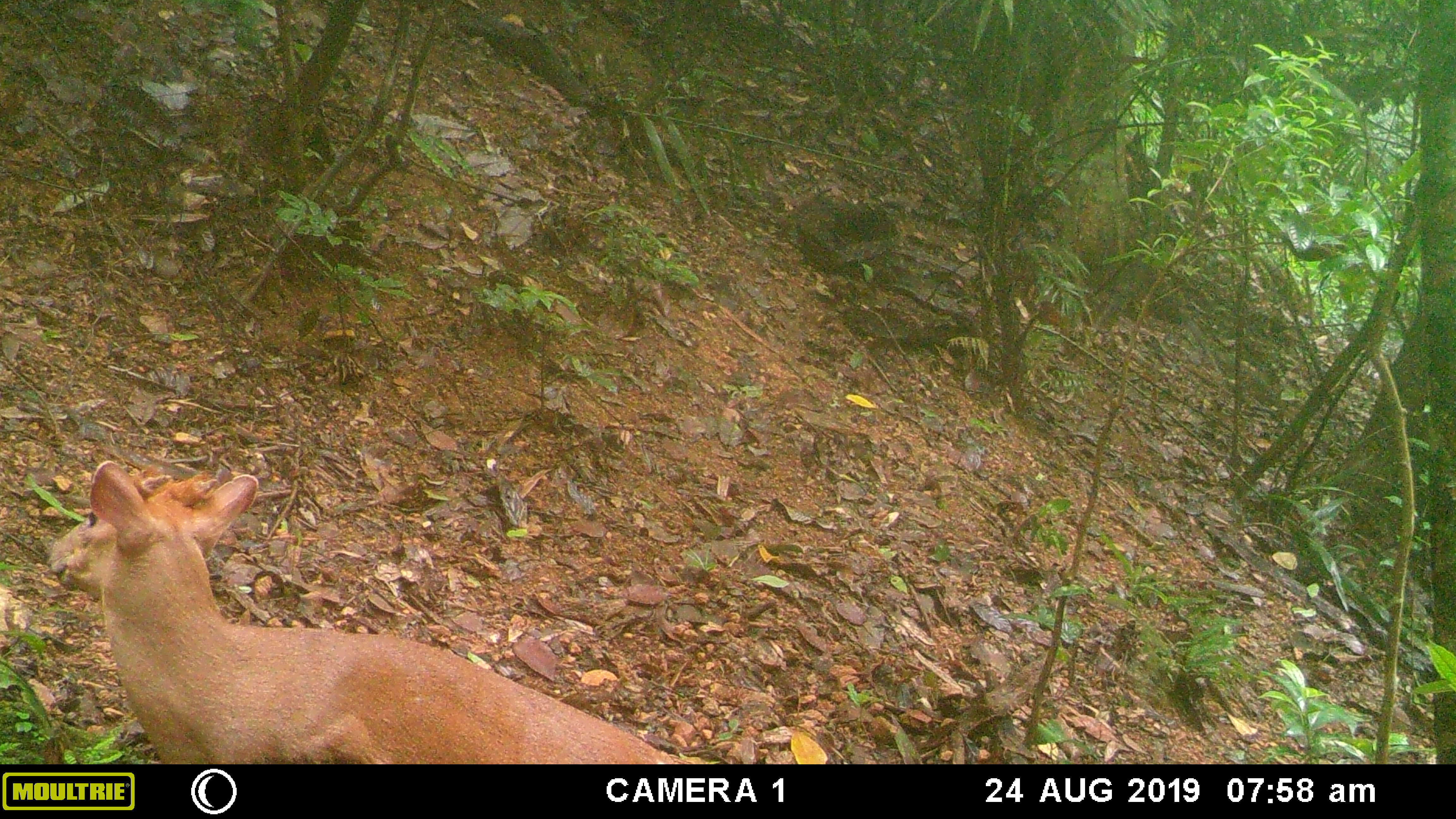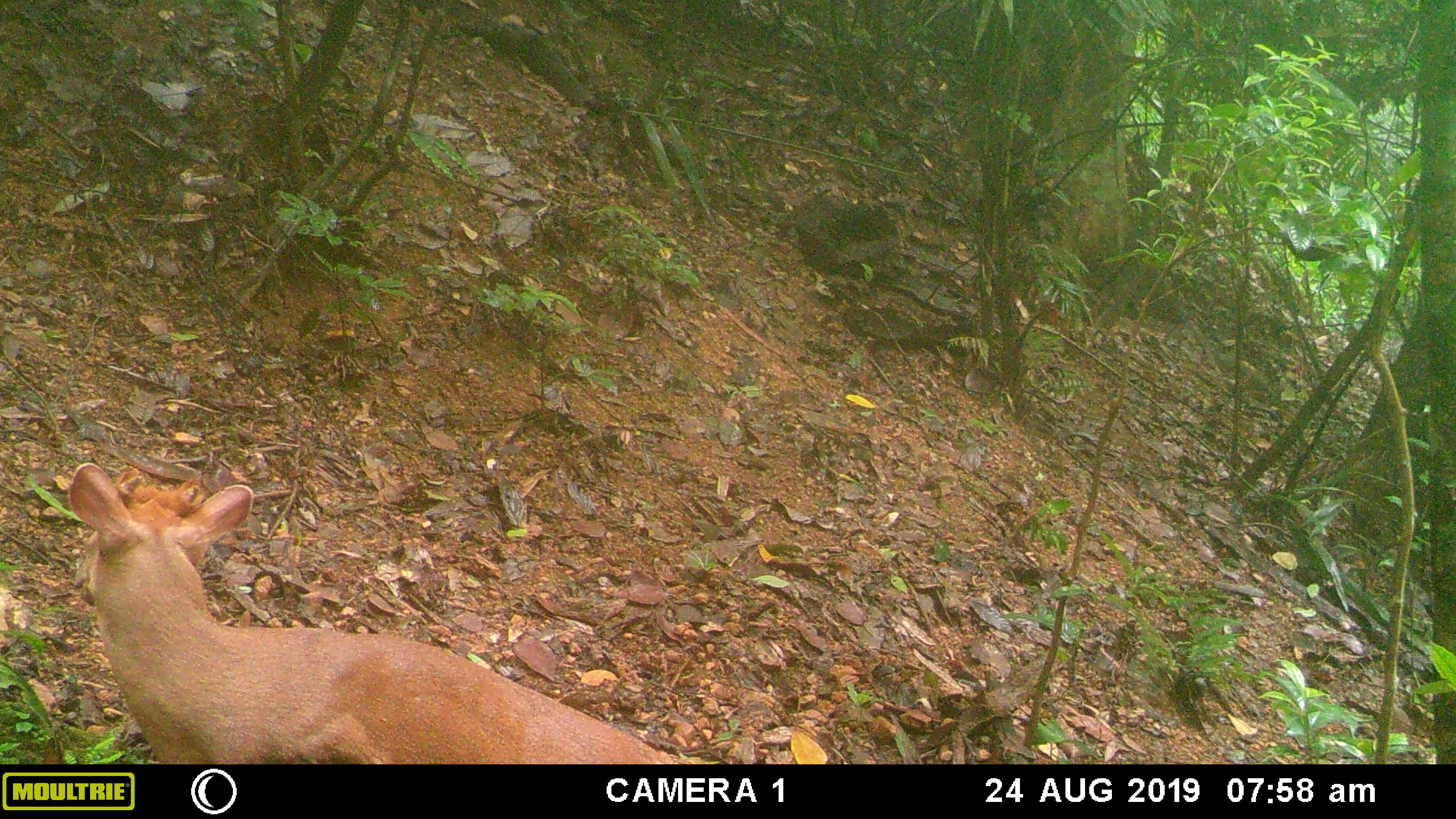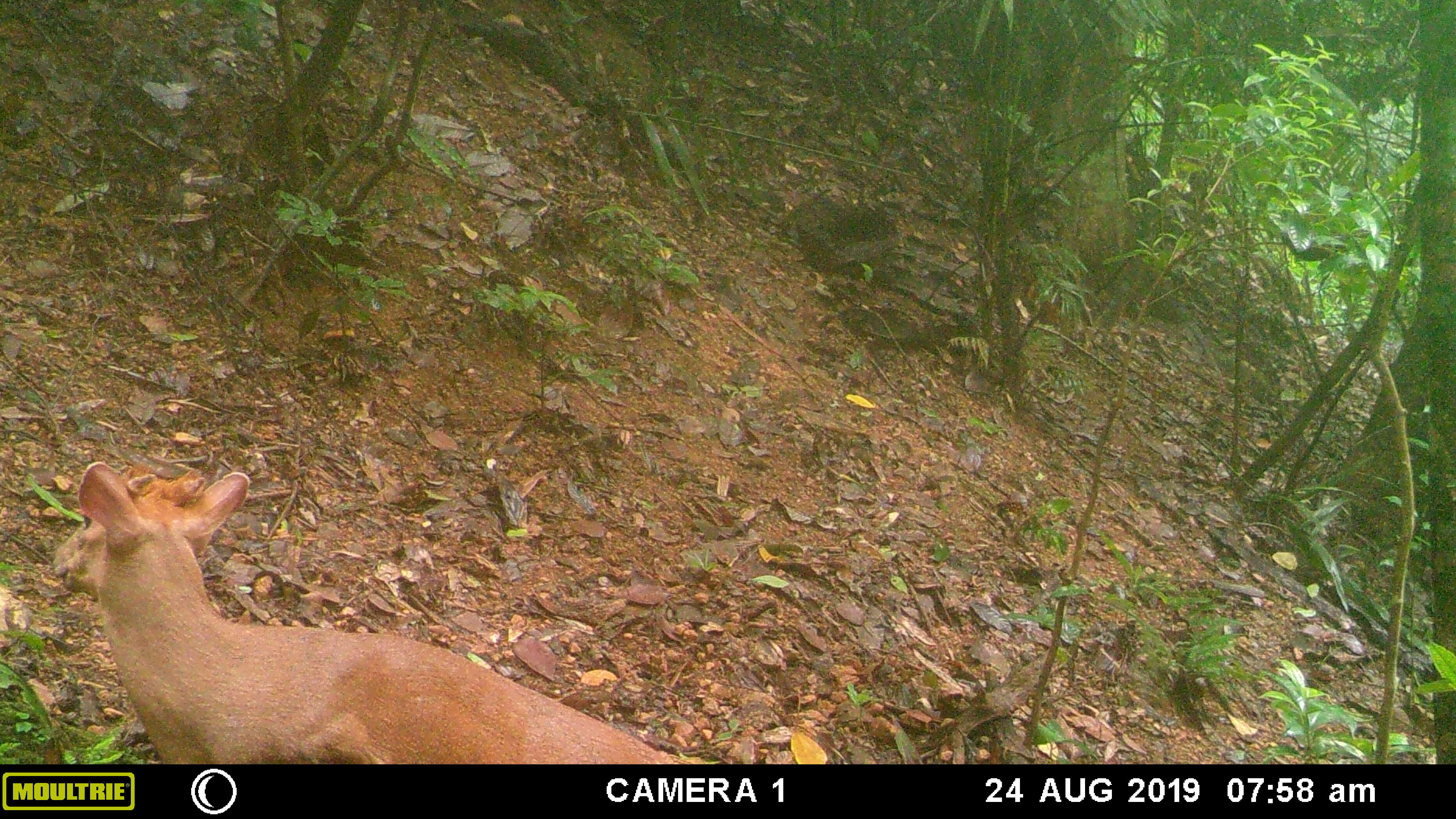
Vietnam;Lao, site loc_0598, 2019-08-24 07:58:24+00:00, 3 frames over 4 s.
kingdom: Animalia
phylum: Chordata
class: Mammalia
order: Artiodactyla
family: Cervidae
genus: Muntiacus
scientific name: Muntiacus muntjak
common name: red muntjac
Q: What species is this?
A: Red muntjac (Muntiacus muntjak).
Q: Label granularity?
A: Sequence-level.